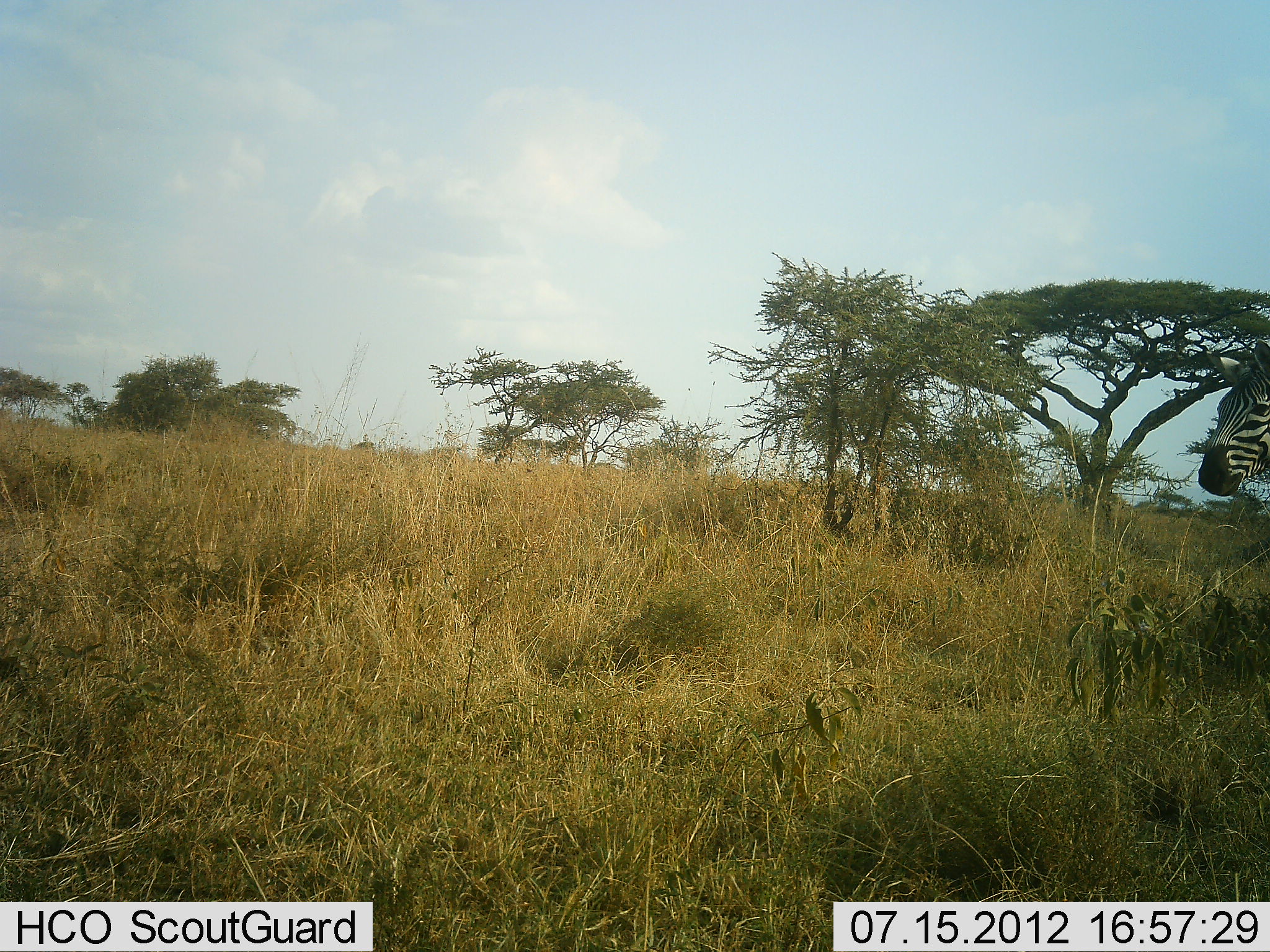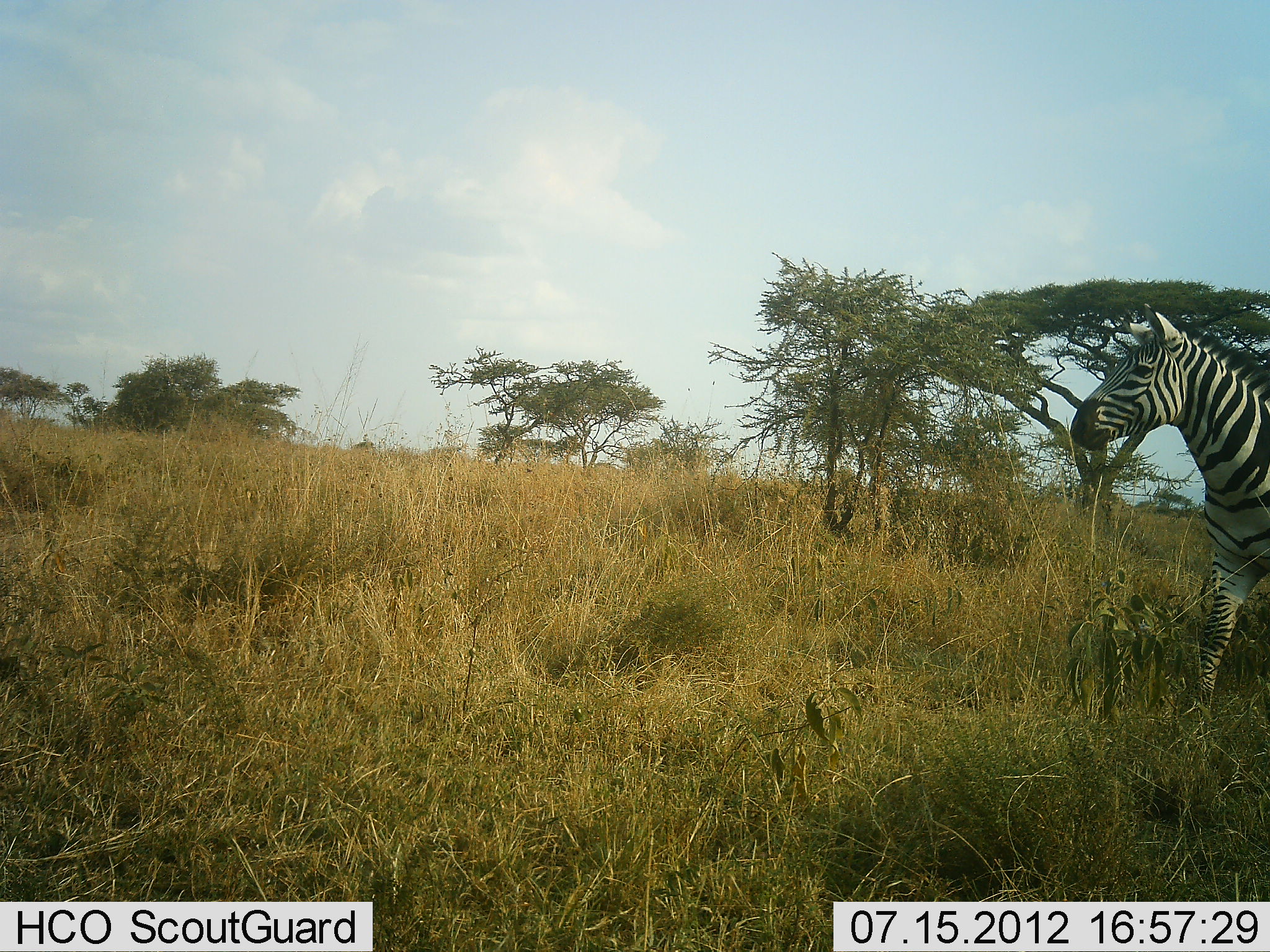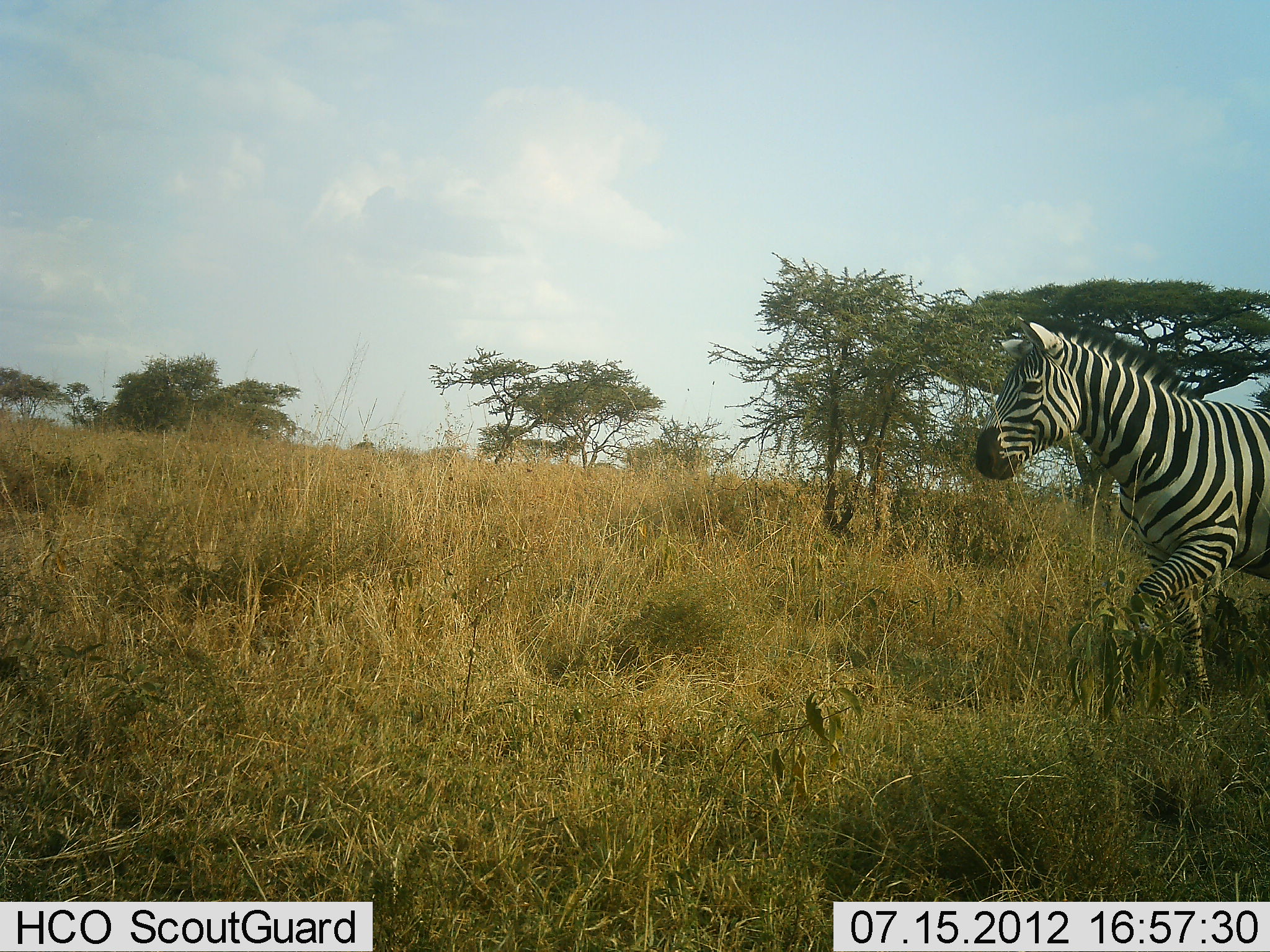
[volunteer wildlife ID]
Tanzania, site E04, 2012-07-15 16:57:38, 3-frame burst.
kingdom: Animalia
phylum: Chordata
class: Mammalia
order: Perissodactyla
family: Equidae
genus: Equus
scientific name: Equus quagga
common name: plains zebra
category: zebra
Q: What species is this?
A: Zebra (plains zebra) (Equus quagga).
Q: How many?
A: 1.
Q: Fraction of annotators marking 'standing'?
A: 0%.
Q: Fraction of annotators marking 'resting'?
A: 0%.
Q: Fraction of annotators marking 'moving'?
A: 100%.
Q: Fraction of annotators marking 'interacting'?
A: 0%.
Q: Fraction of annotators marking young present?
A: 0%.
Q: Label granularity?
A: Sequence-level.